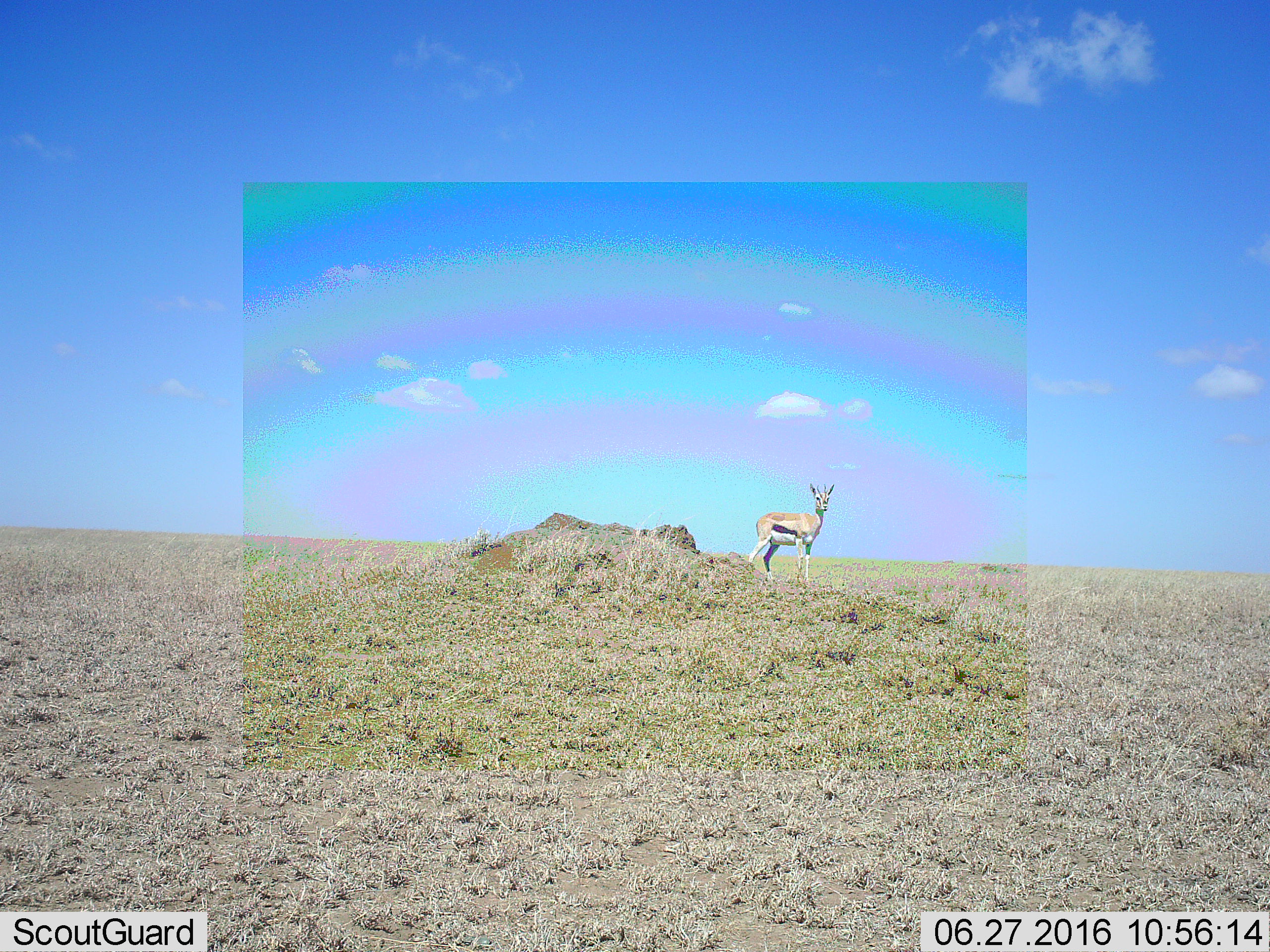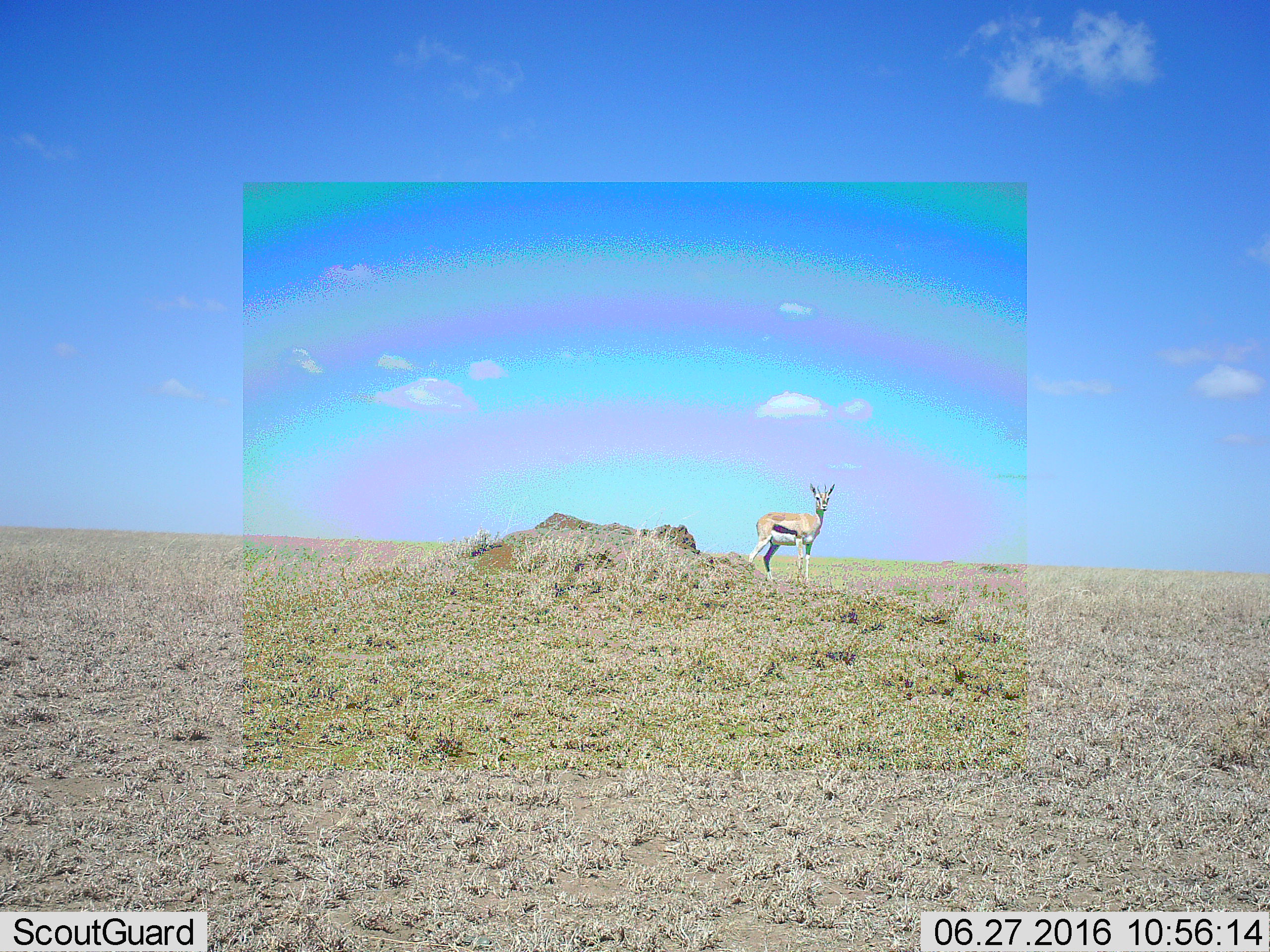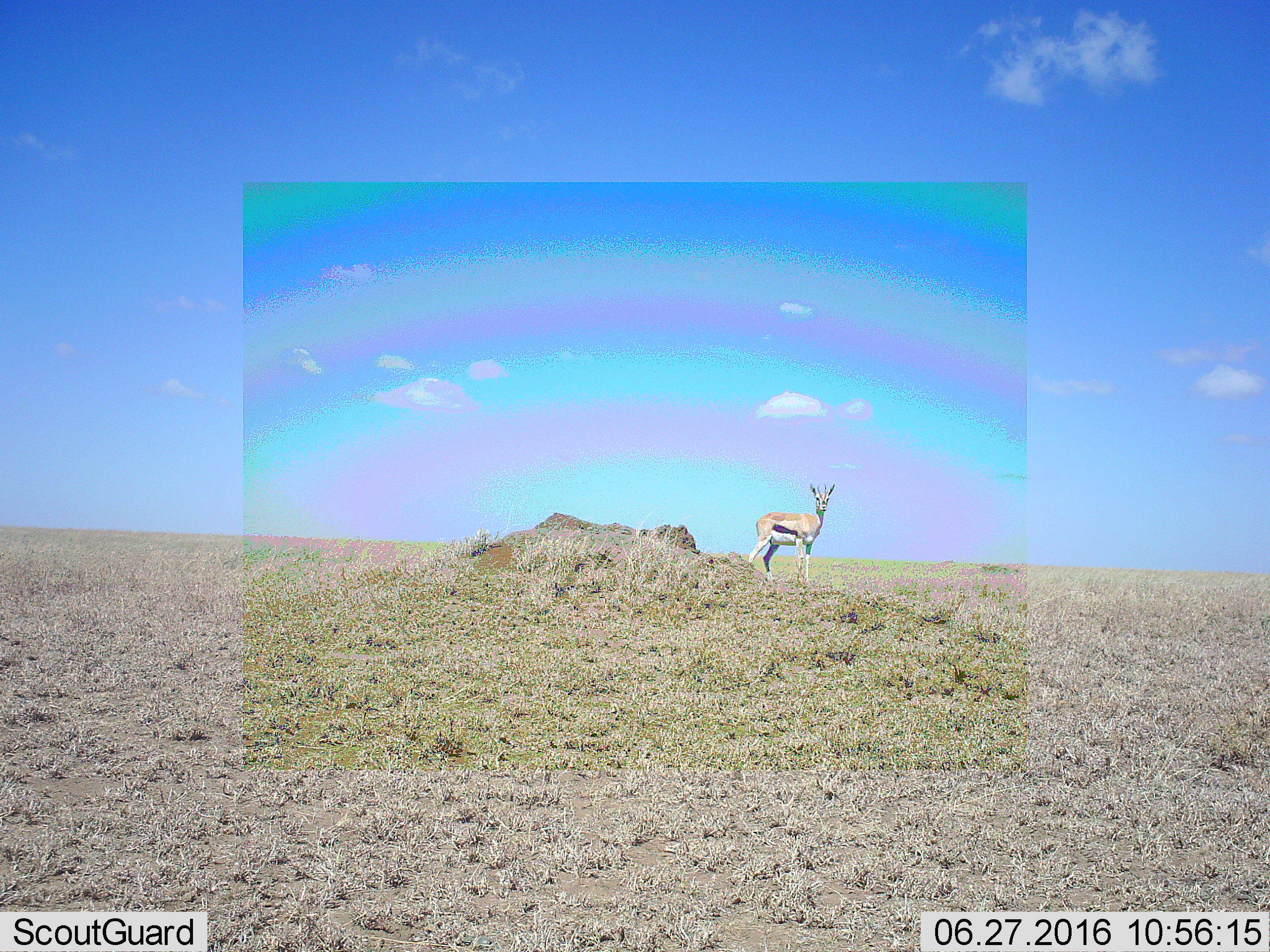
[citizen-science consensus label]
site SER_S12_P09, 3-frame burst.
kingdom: Animalia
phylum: Chordata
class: Mammalia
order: Artiodactyla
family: Bovidae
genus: Eudorcas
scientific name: Eudorcas thomsonii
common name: thomson's gazelle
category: gazellethomsons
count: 1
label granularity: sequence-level